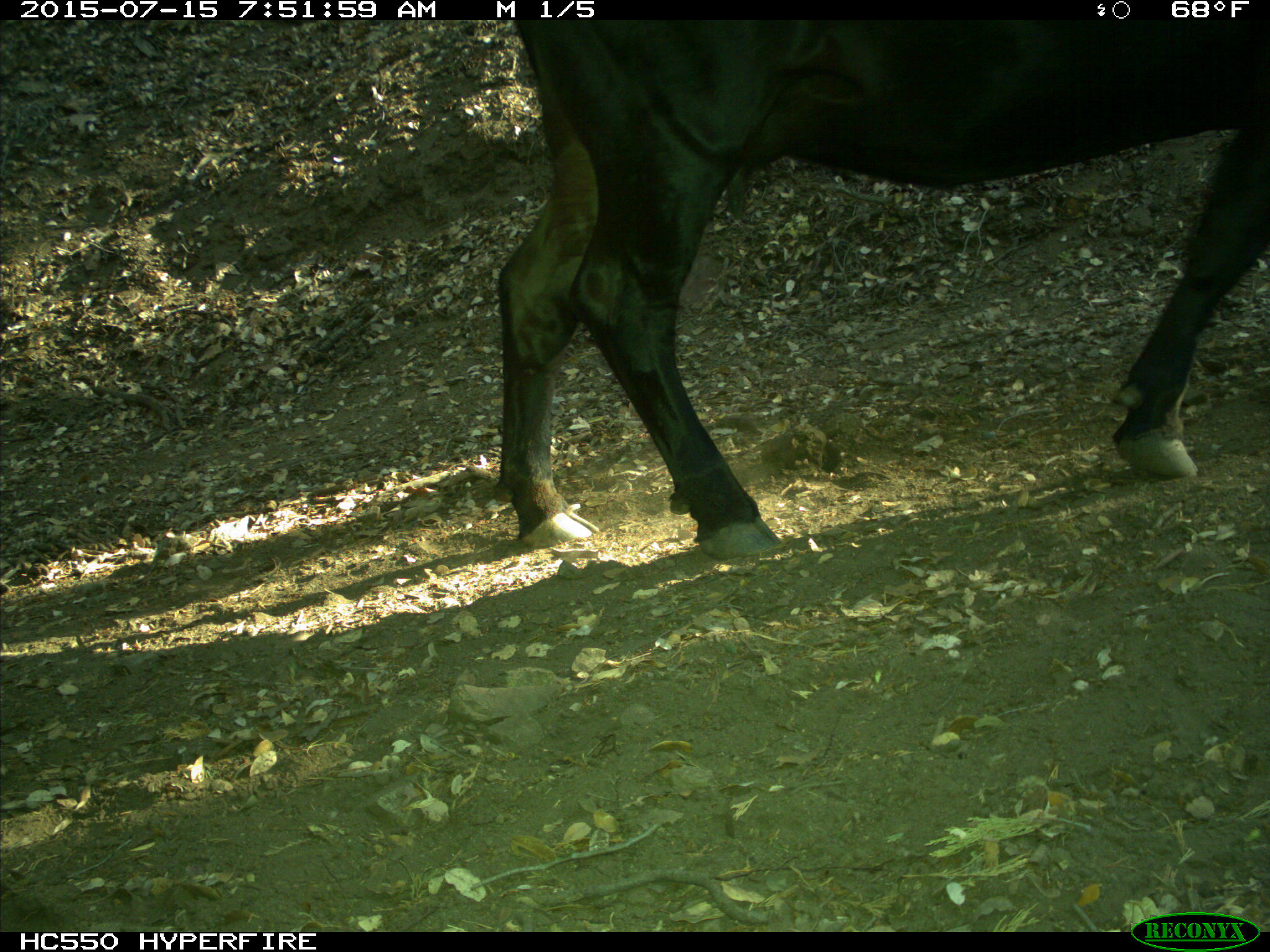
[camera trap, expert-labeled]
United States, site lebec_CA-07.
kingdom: Animalia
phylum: Chordata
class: Mammalia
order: Artiodactyla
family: Bovidae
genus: Bos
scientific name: Bos taurus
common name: domestic cow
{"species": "Bos taurus (domestic cow)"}